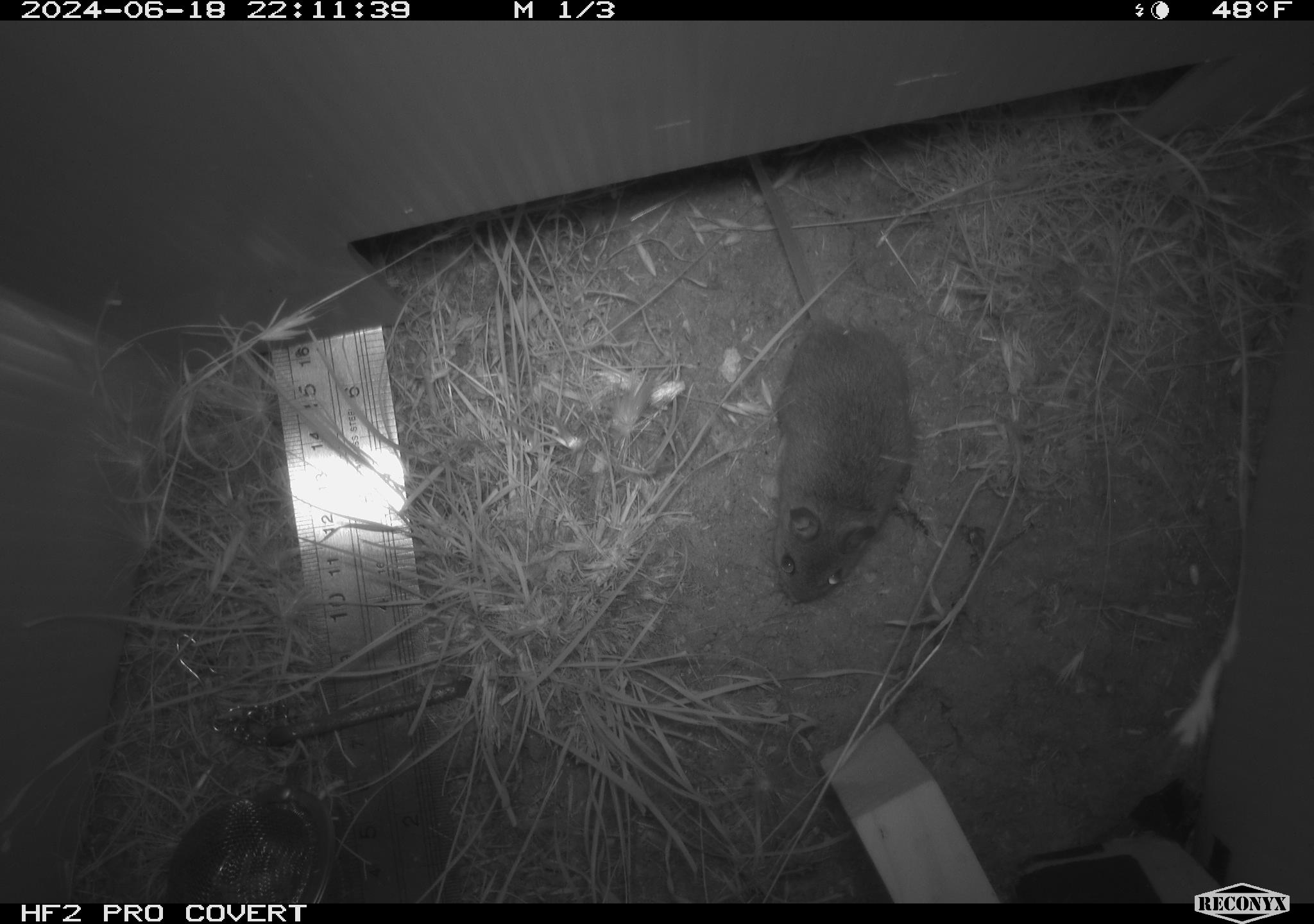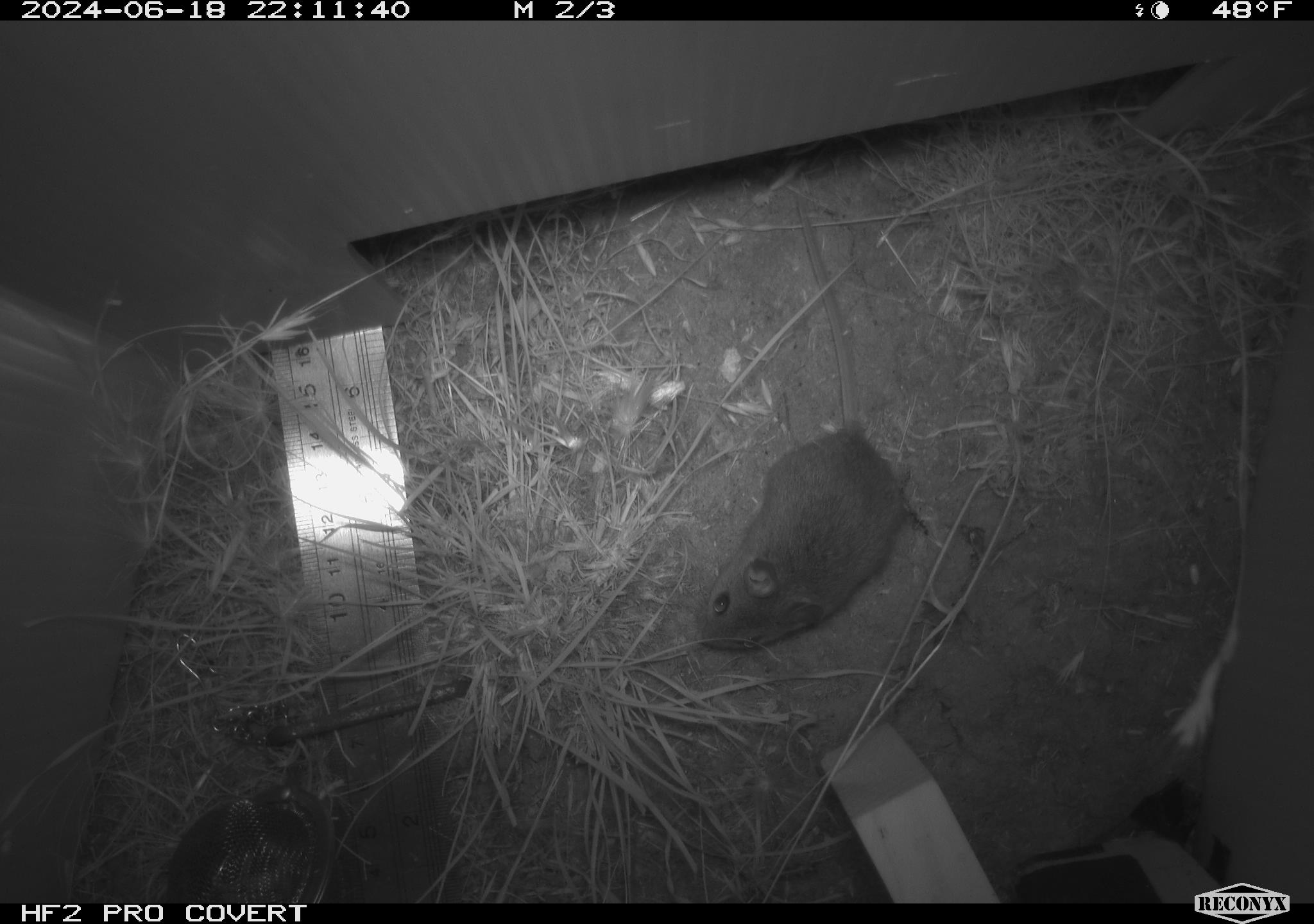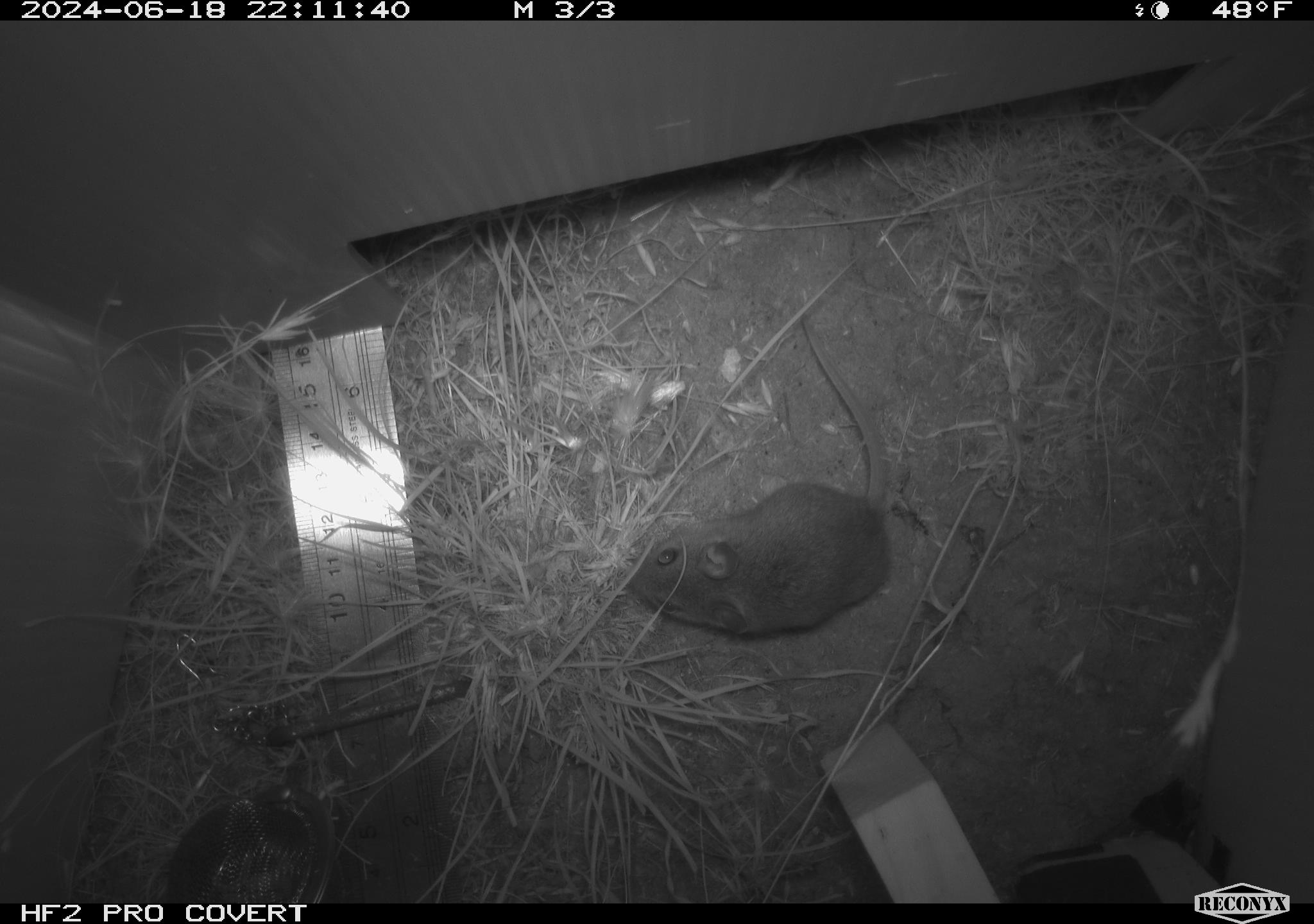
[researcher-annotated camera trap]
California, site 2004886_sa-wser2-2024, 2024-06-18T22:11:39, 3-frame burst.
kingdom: Animalia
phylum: Chordata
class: Mammalia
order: Rodentia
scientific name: Rodentia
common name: mouse species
Mouse species (Rodentia).